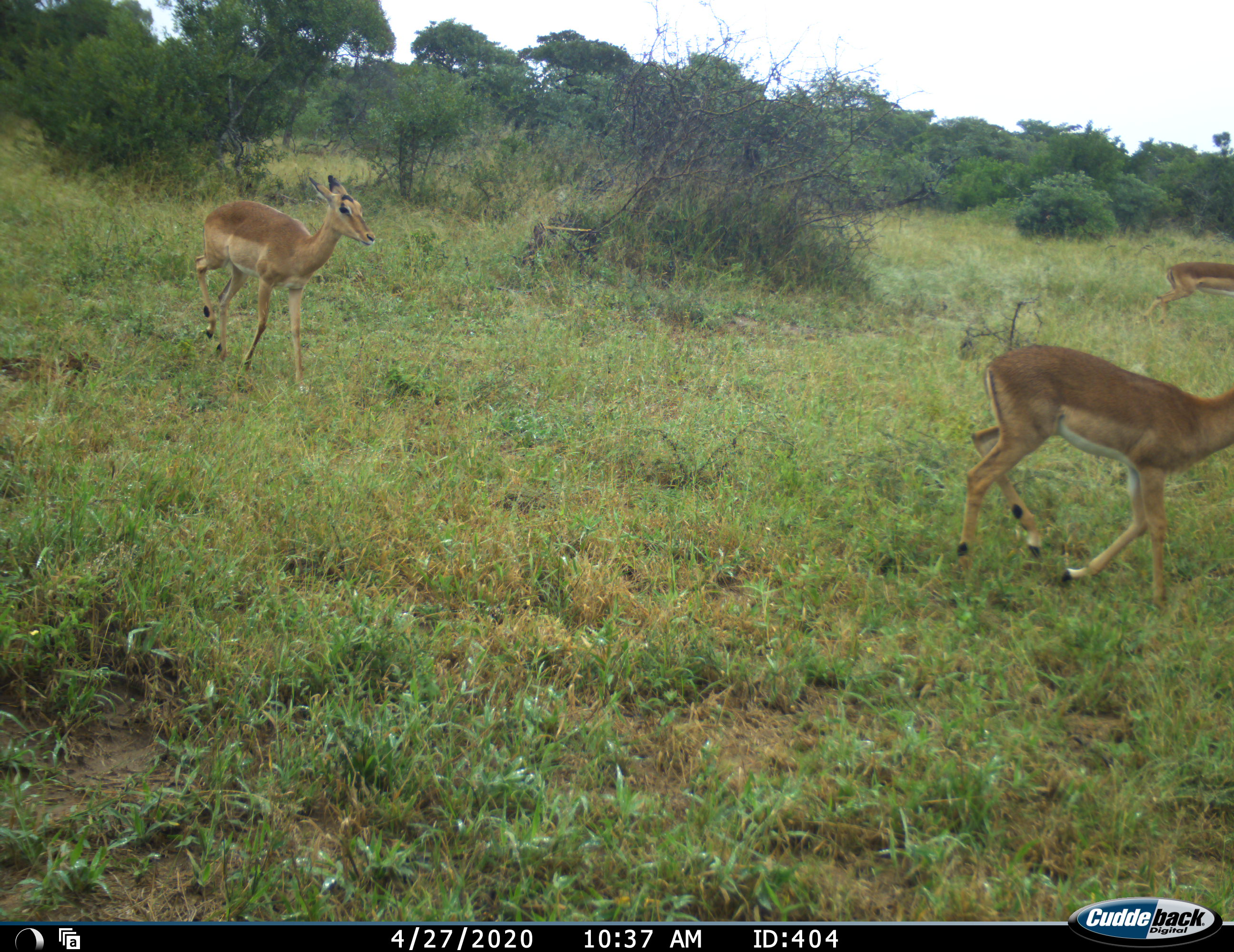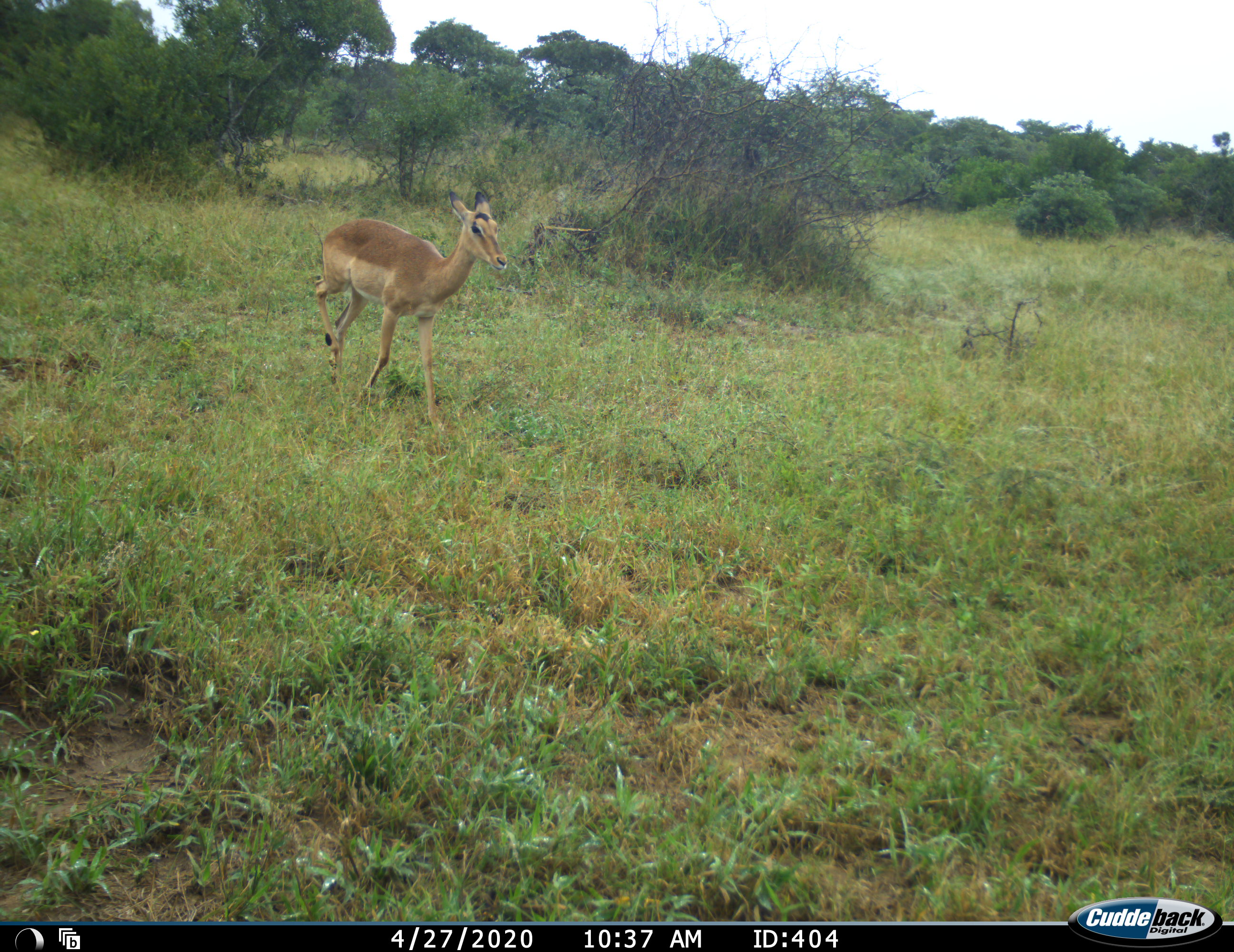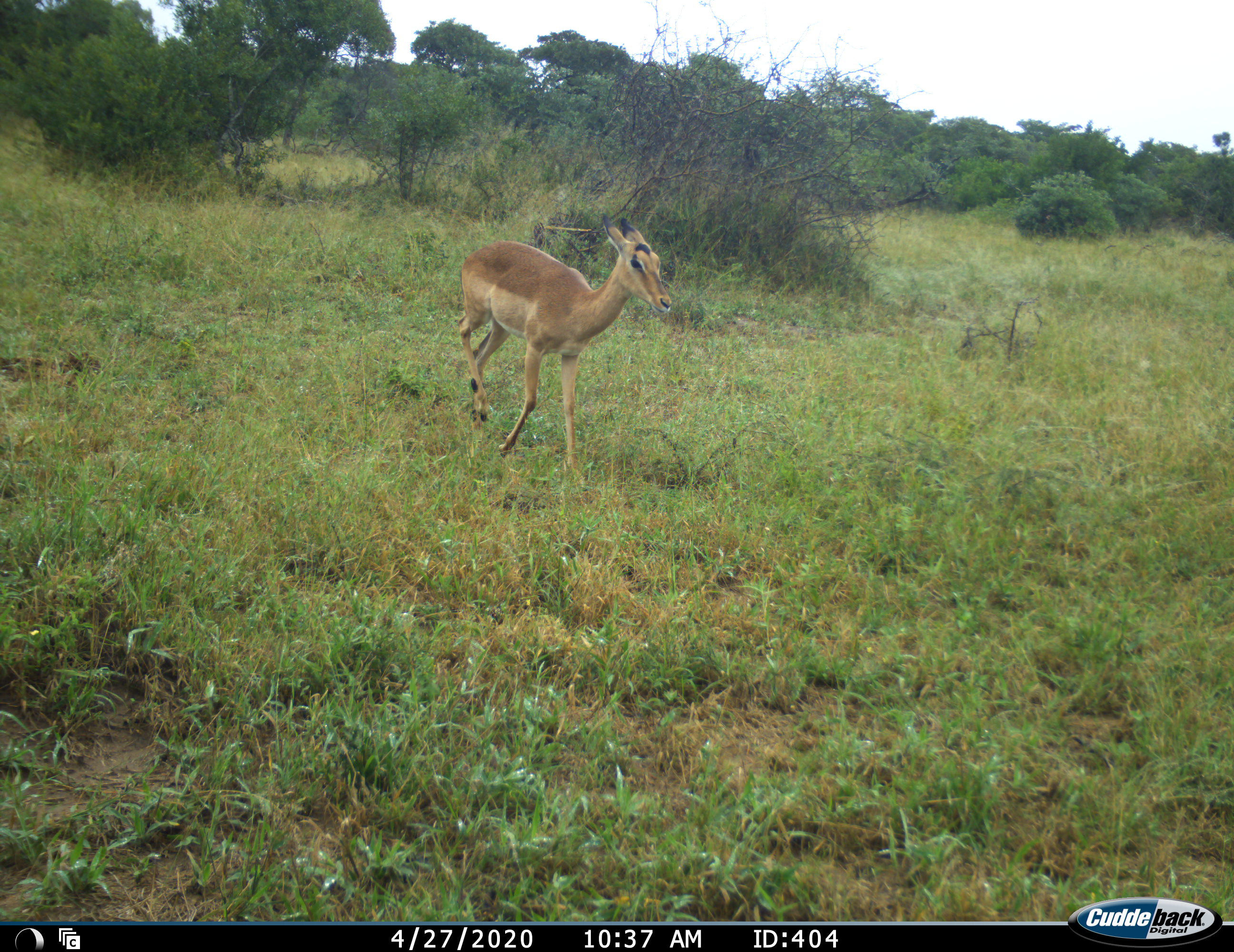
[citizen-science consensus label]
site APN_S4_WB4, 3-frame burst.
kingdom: Animalia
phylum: Chordata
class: Mammalia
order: Artiodactyla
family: Bovidae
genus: Aepyceros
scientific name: Aepyceros melampus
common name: impala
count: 3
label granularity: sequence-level